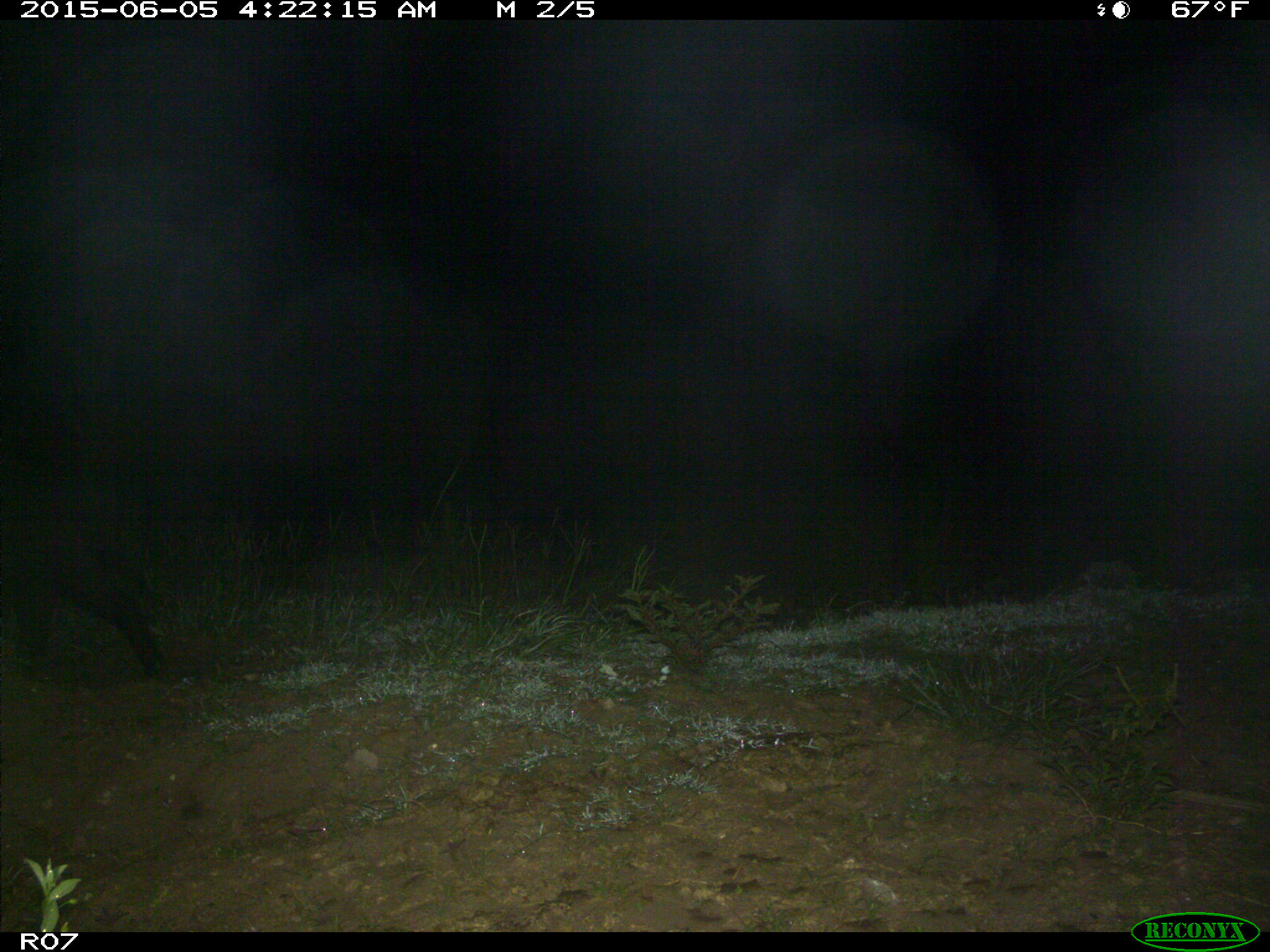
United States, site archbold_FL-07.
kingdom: Animalia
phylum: Chordata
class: Mammalia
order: Artiodactyla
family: Suidae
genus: Sus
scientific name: Sus scrofa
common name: wild boar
Sus scrofa (wild boar).